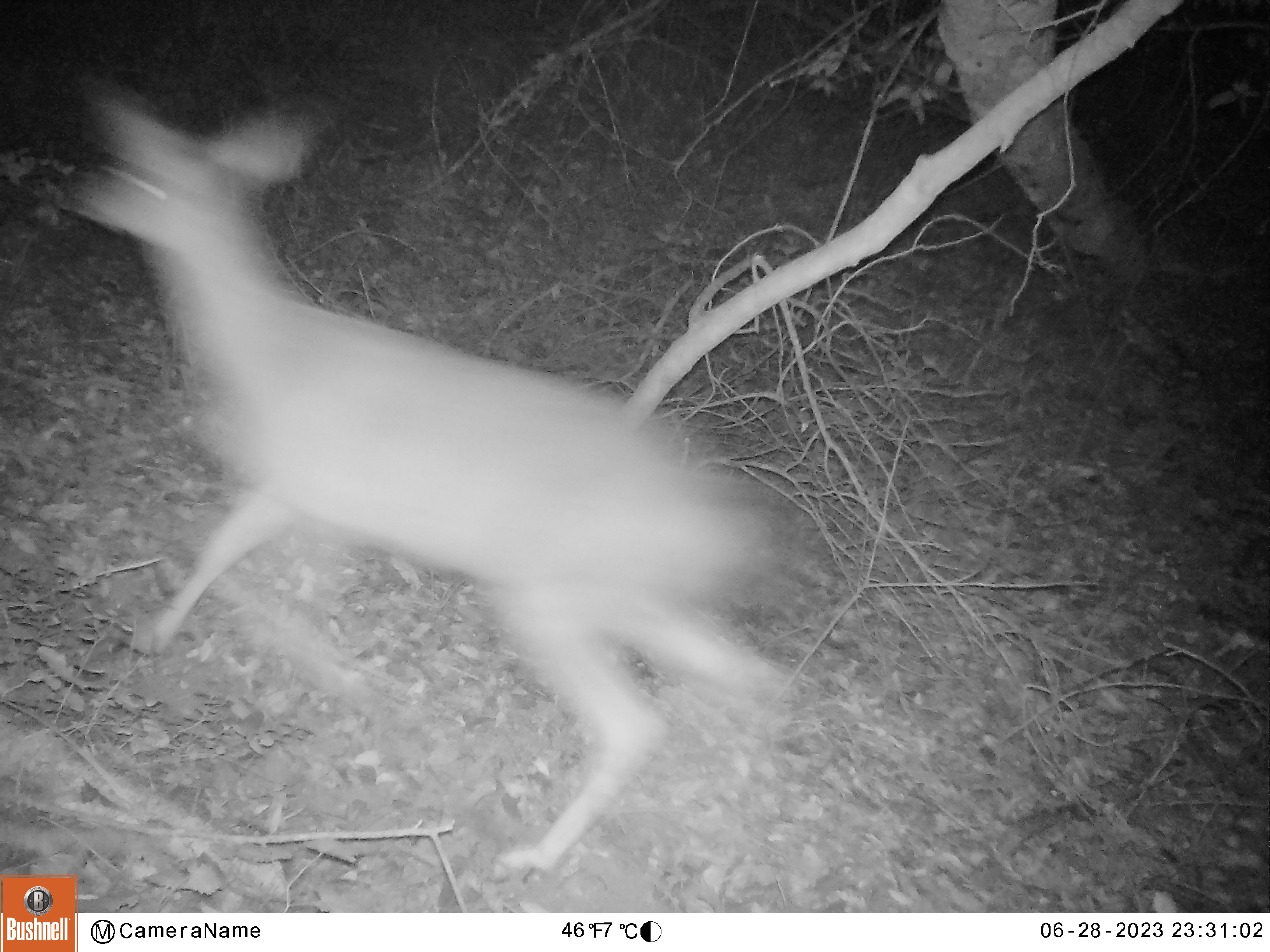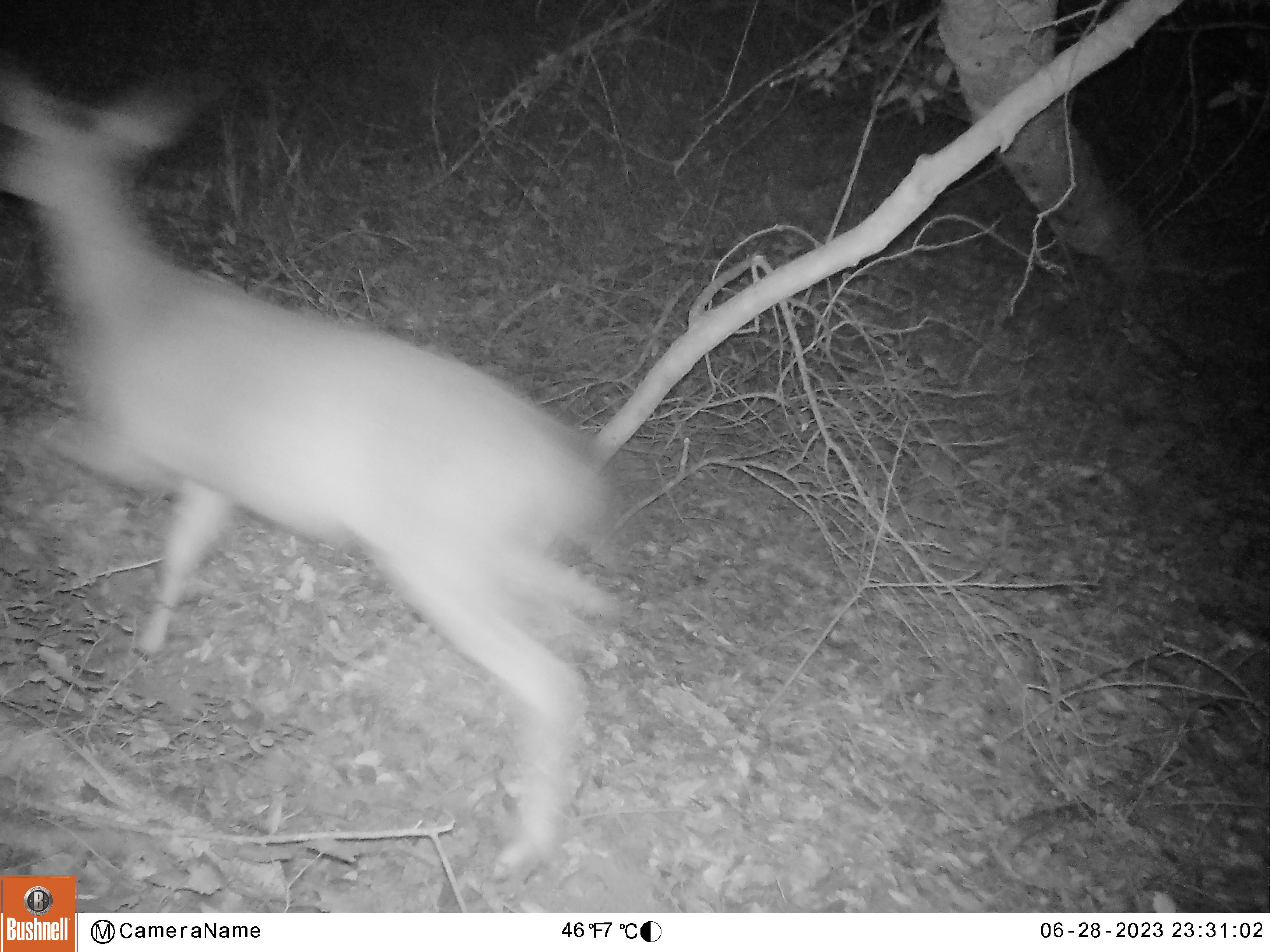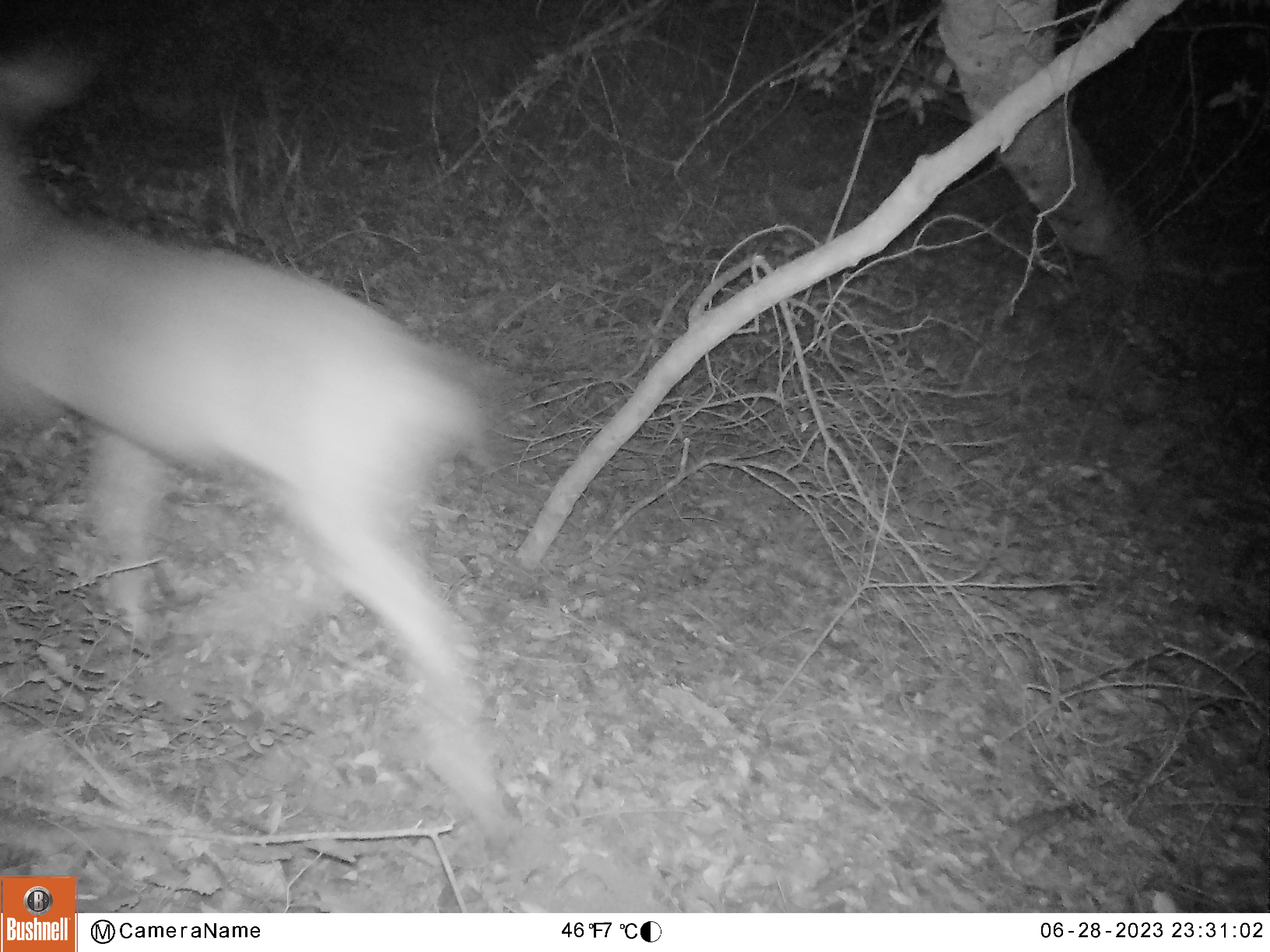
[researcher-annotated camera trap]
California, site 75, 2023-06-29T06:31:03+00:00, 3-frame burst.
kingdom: Animalia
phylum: Chordata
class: Mammalia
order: Artiodactyla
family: Cervidae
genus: Odocoileus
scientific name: Odocoileus hemionus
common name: mule deer